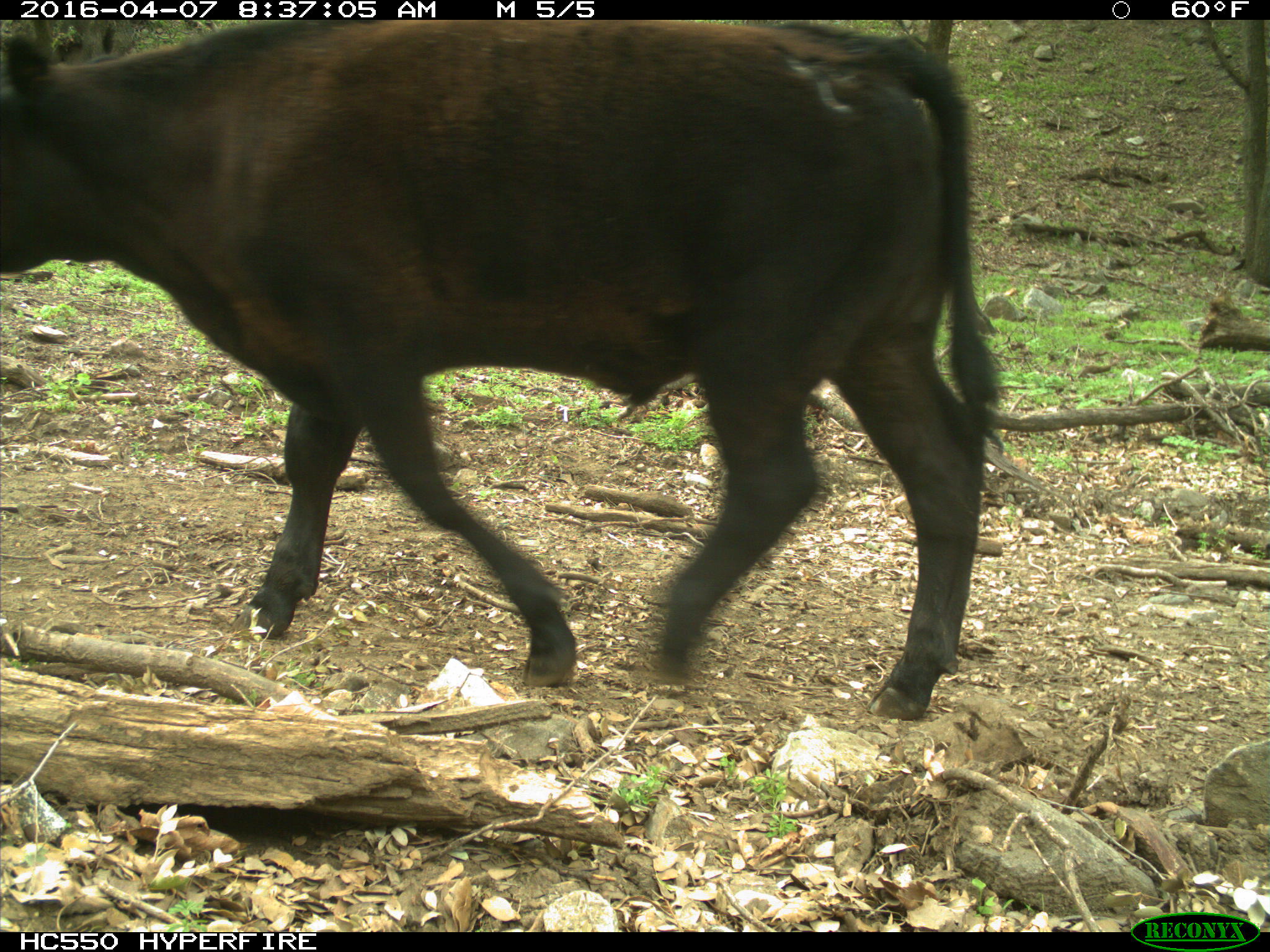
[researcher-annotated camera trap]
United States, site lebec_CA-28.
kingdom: Animalia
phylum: Chordata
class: Mammalia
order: Artiodactyla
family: Bovidae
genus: Bos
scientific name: Bos taurus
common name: domestic cow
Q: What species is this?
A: Bos taurus (domestic cow).